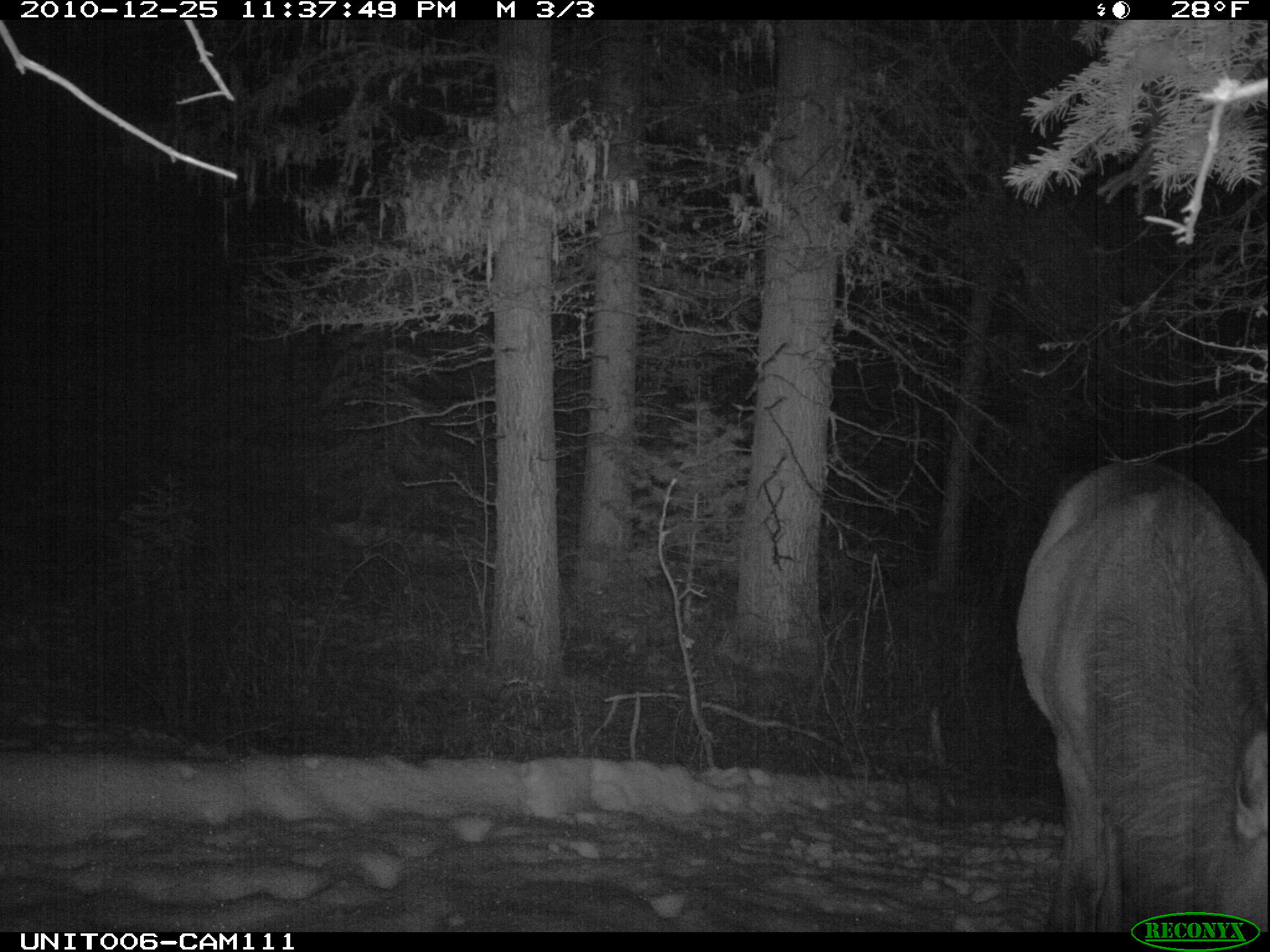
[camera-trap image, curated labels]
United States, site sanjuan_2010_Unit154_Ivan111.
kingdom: Animalia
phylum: Chordata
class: Mammalia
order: Artiodactyla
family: Cervidae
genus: Cervus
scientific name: Cervus elaphus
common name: red deer